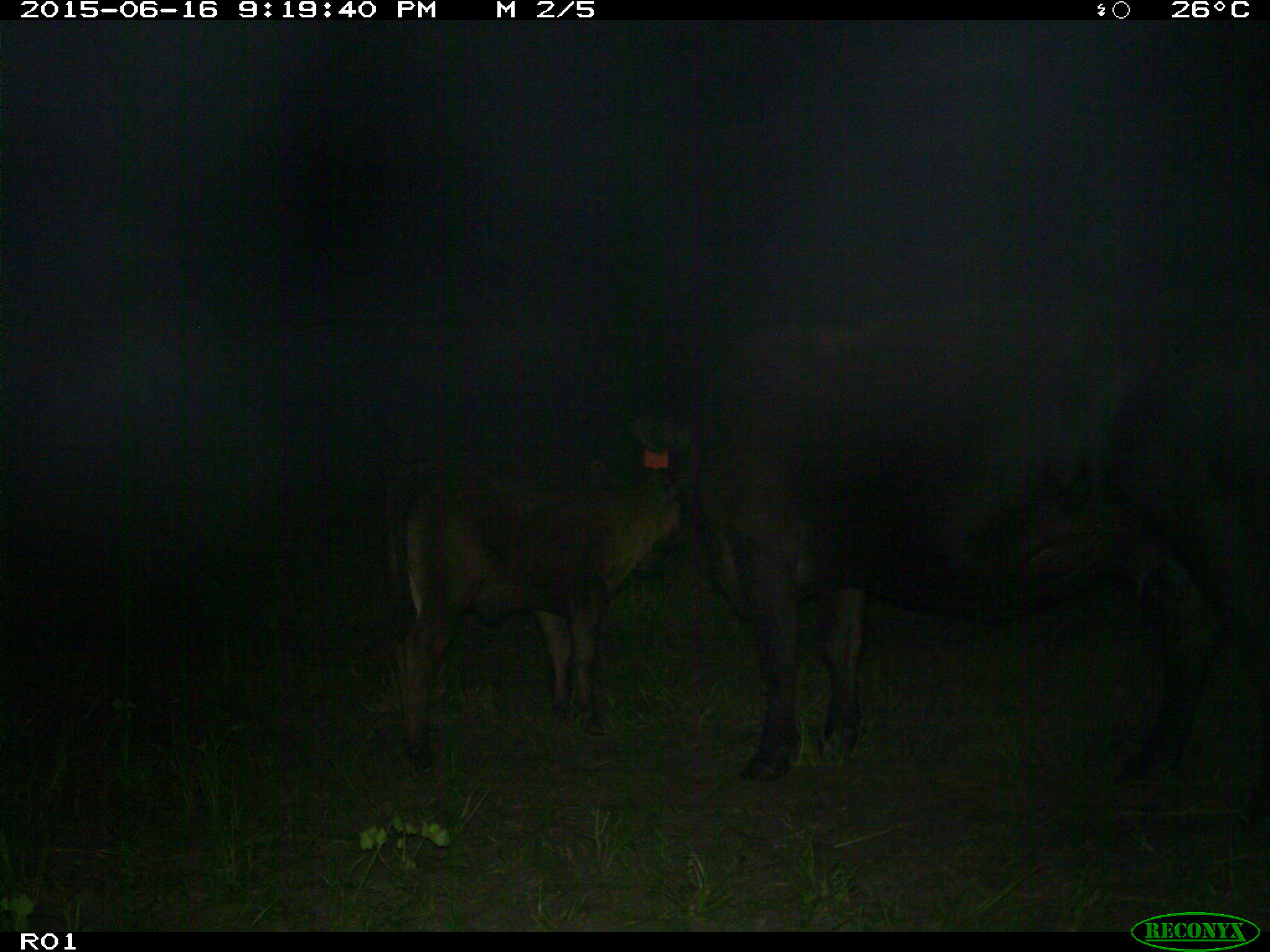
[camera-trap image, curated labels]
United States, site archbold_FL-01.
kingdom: Animalia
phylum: Chordata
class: Mammalia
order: Artiodactyla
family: Bovidae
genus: Bos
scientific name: Bos taurus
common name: domestic cow